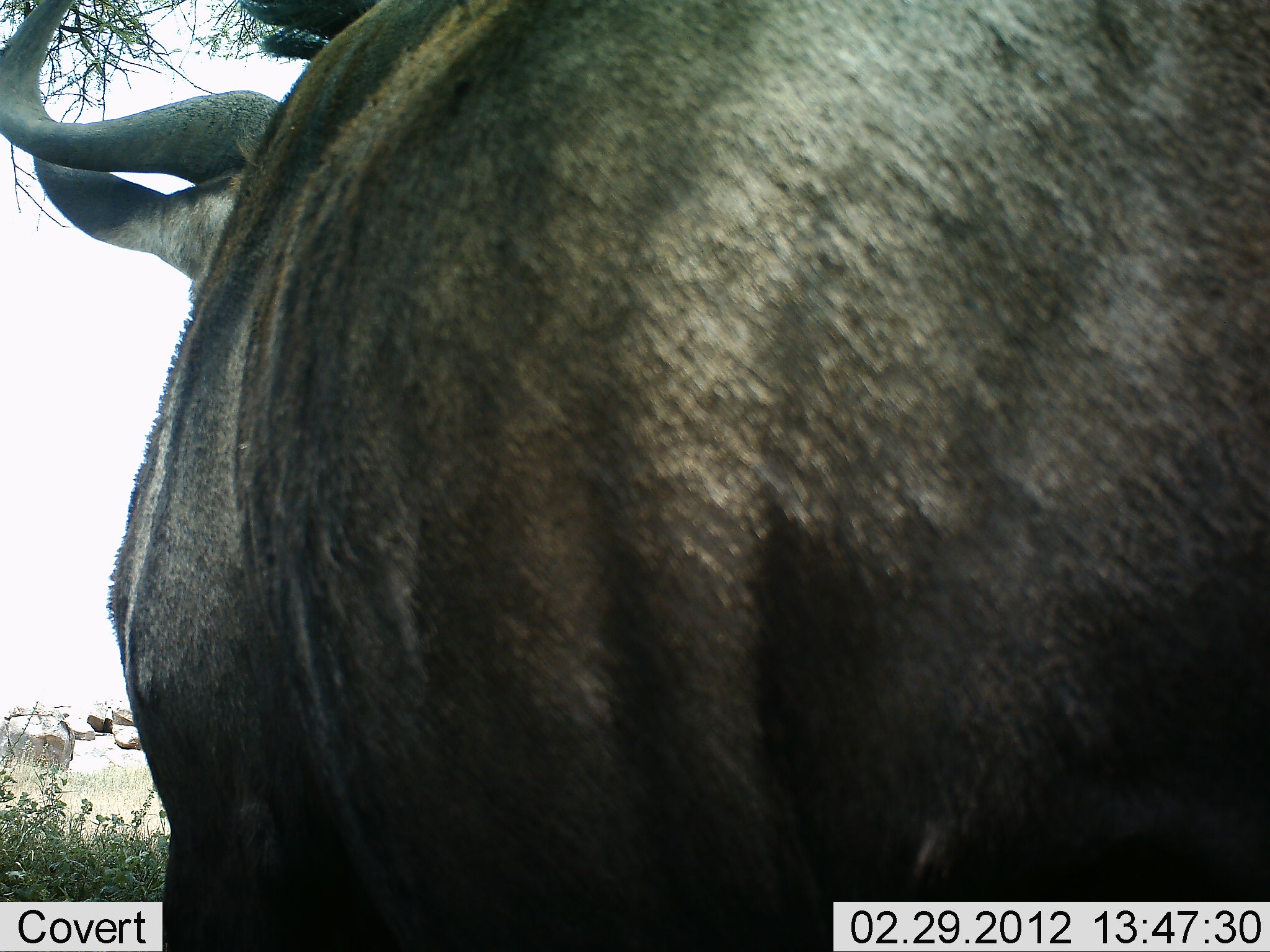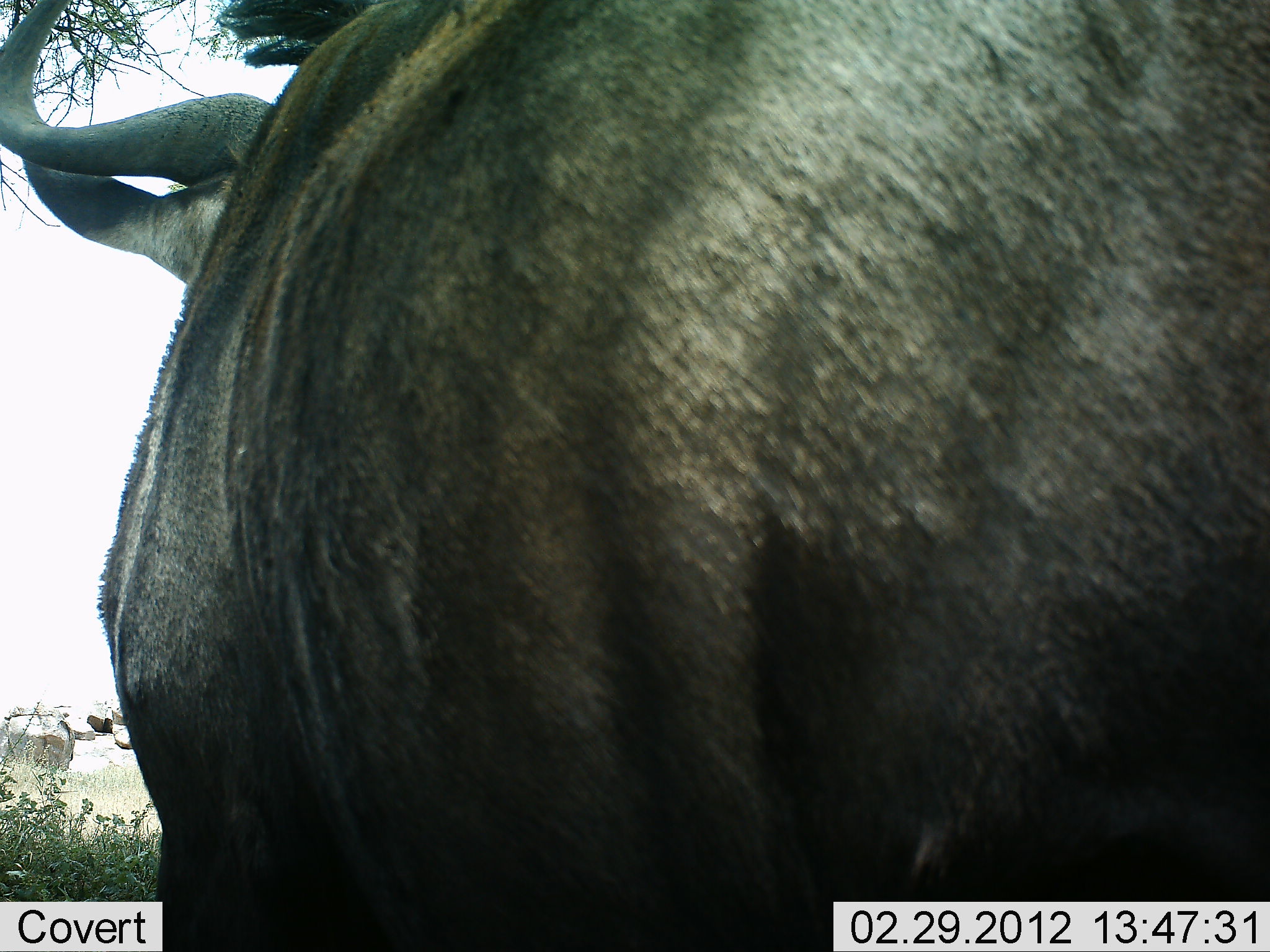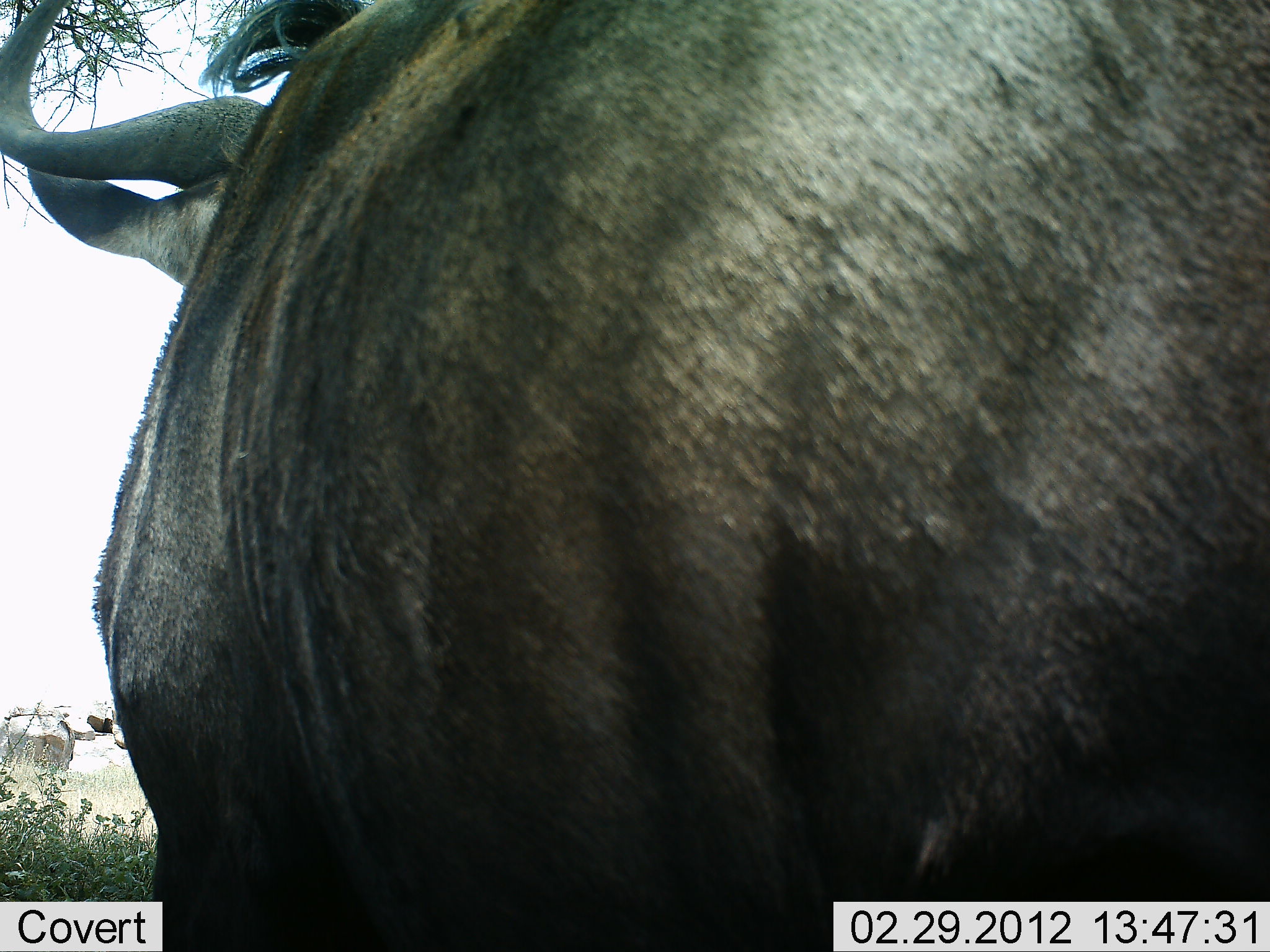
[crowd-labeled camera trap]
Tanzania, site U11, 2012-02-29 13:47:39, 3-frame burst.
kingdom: Animalia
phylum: Chordata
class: Mammalia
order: Artiodactyla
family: Bovidae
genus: Connochaetes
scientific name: Connochaetes taurinus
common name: blue wildebeest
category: wildebeest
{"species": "wildebeest (blue wildebeest) (Connochaetes taurinus)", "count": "1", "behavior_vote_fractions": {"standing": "100%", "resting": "0%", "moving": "0%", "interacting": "0%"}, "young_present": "0%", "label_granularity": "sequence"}